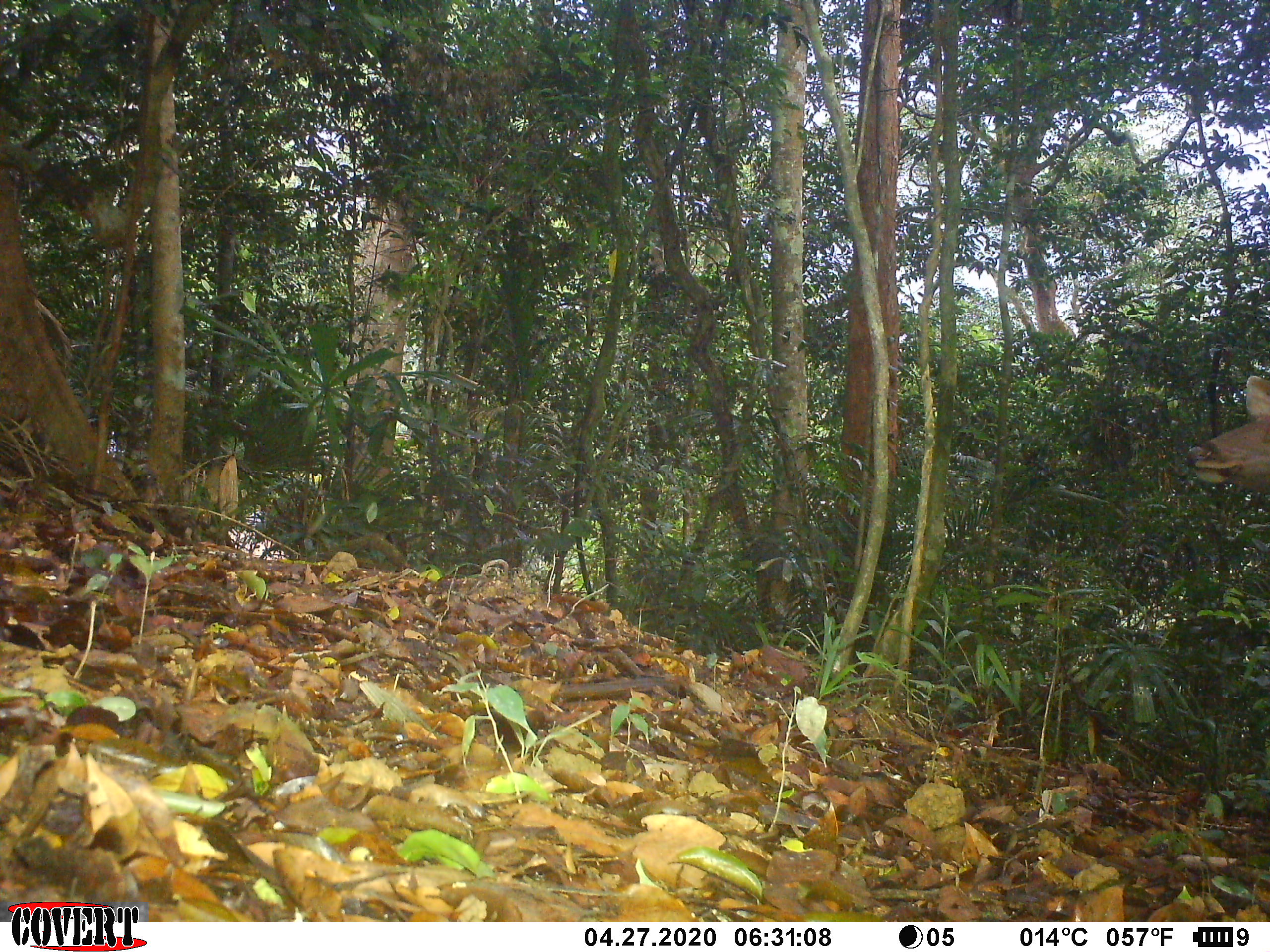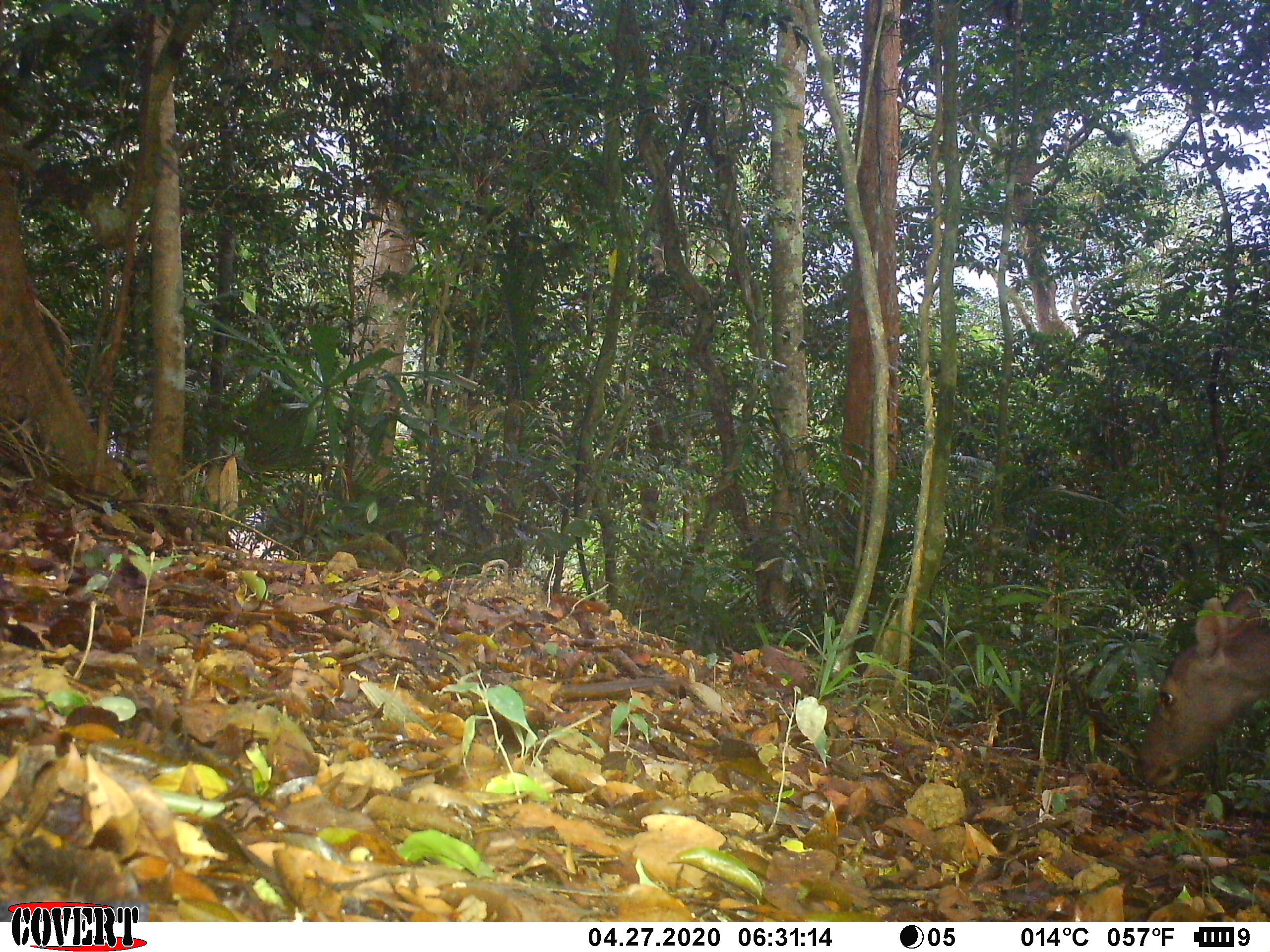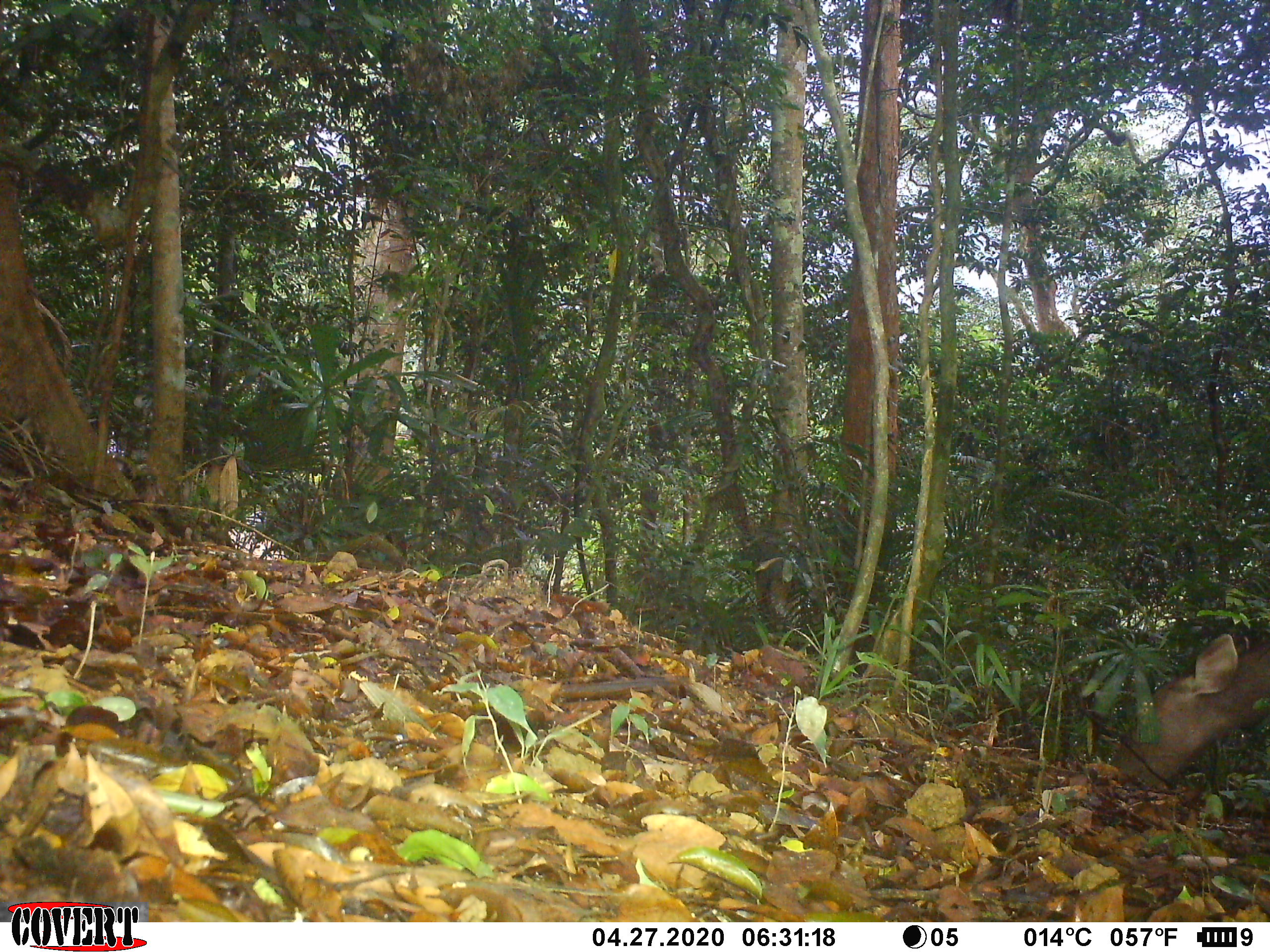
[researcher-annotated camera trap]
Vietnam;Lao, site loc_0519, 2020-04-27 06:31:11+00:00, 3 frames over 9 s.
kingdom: Animalia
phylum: Chordata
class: Mammalia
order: Artiodactyla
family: Cervidae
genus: Rusa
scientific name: Rusa unicolor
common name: sambar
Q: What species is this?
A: Sambar (Rusa unicolor).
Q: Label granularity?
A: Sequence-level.